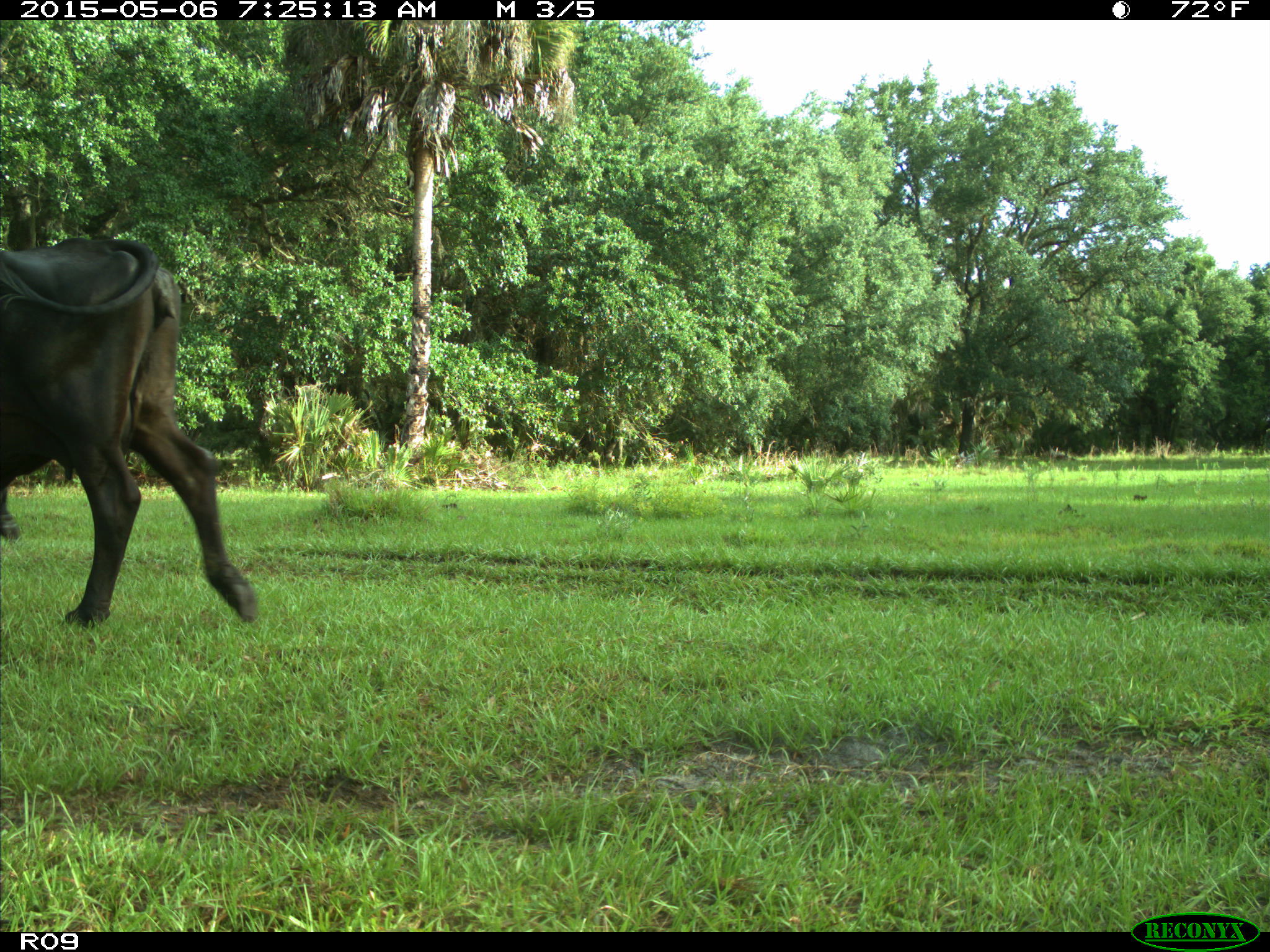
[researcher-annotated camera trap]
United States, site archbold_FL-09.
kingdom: Animalia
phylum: Chordata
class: Mammalia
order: Artiodactyla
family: Bovidae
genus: Bos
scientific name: Bos taurus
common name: domestic cow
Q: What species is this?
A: Bos taurus (domestic cow).